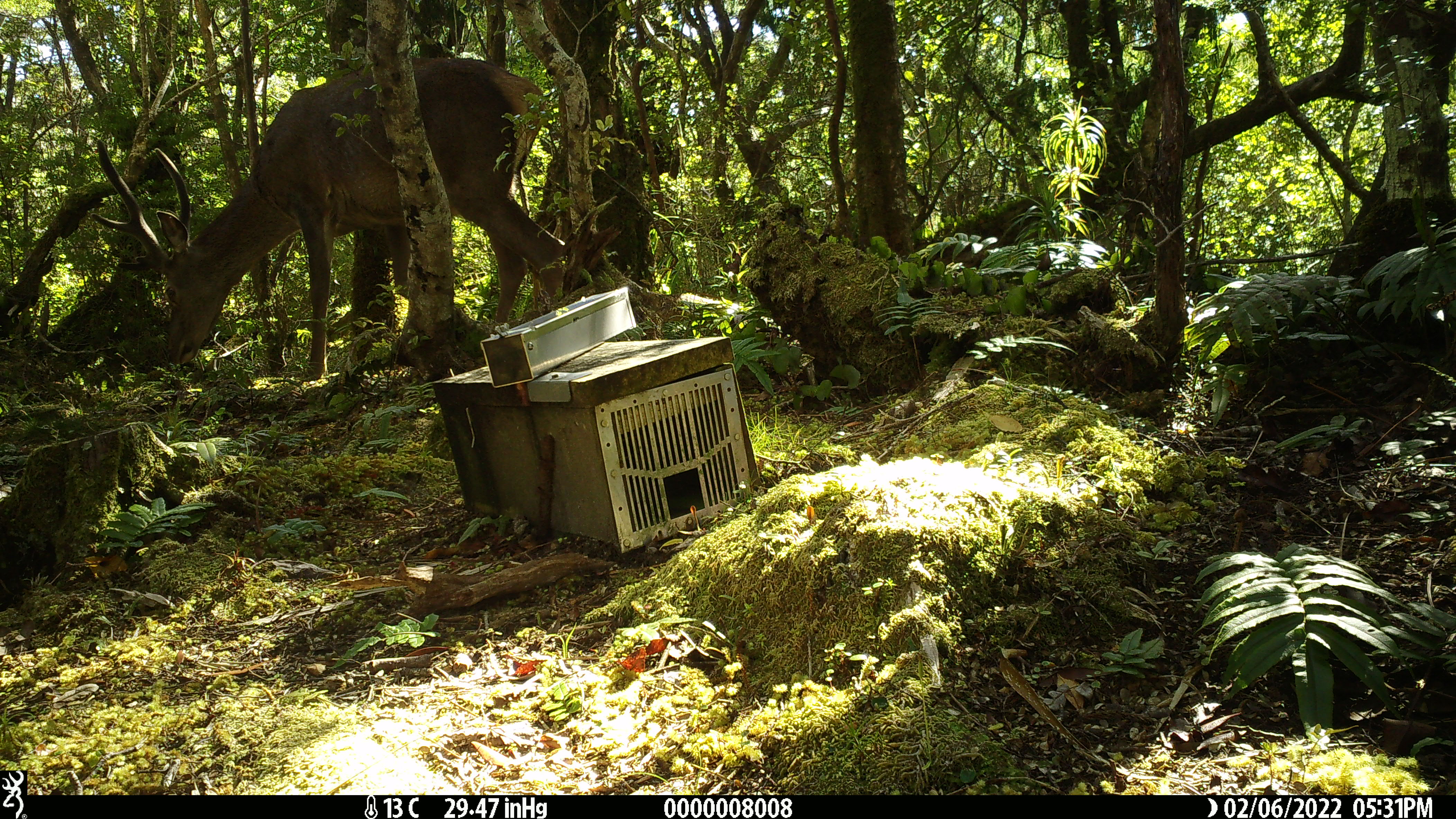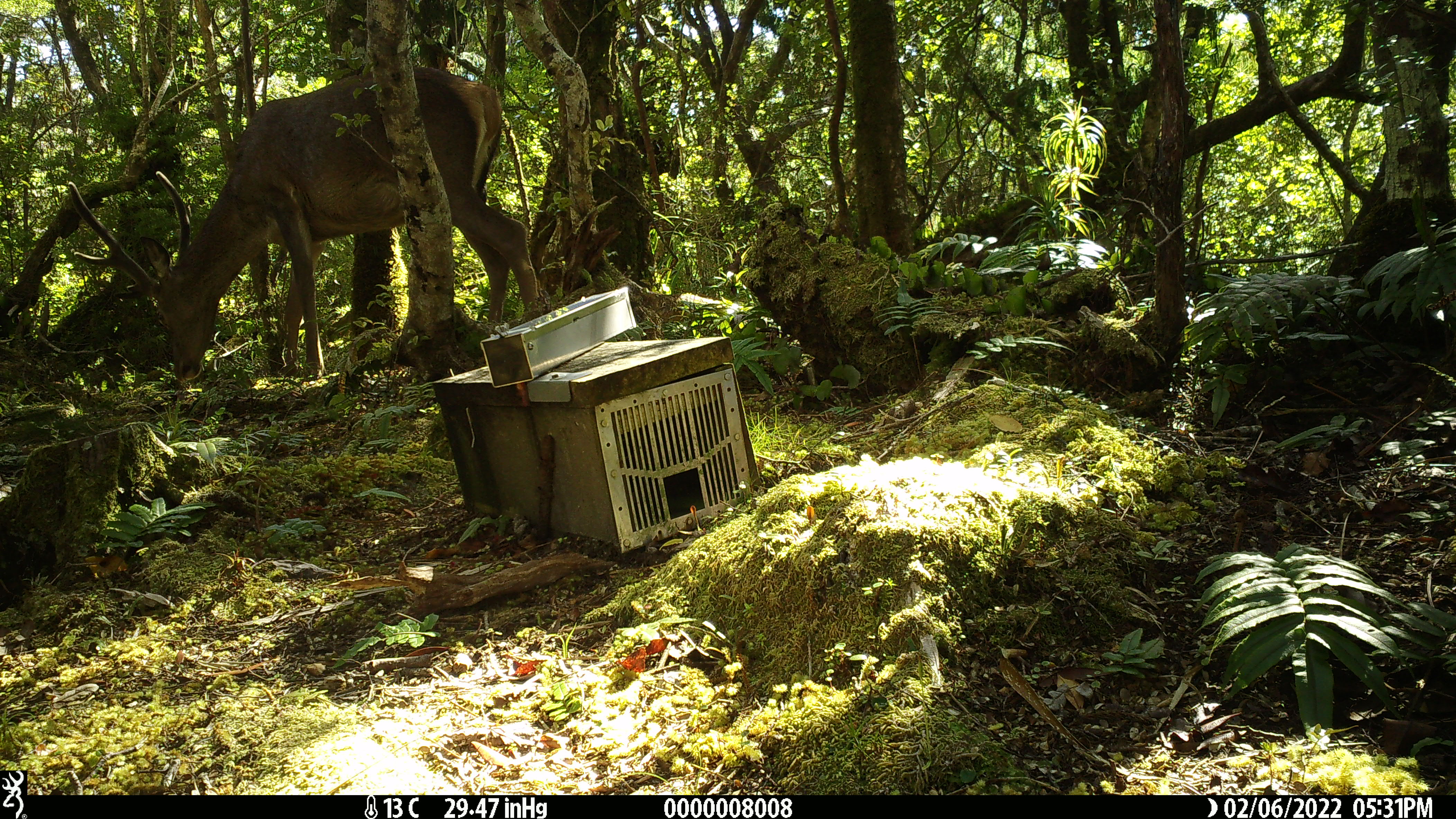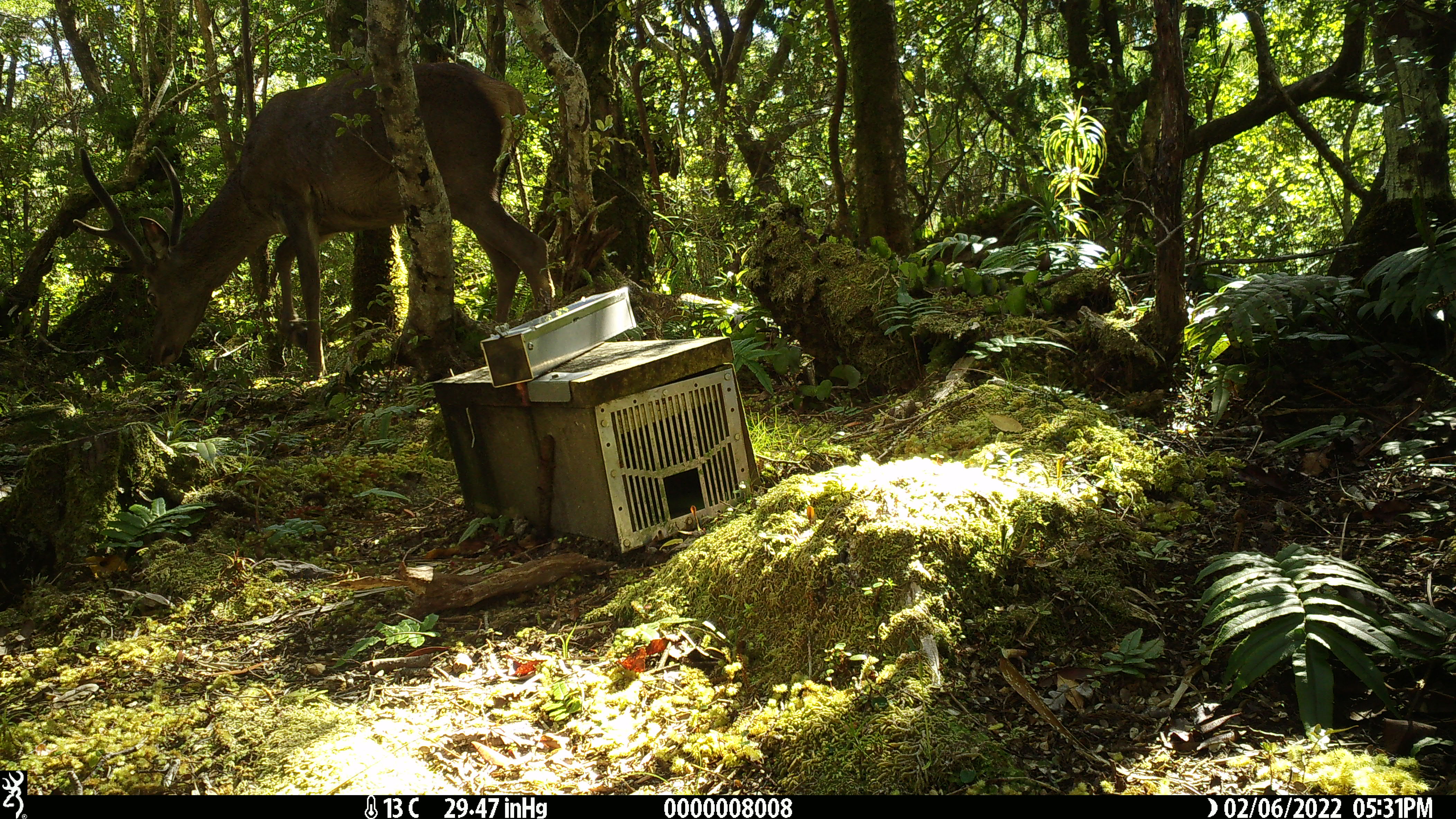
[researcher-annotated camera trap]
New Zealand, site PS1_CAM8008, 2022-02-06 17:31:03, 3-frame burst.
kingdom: Animalia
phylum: Chordata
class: Mammalia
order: Artiodactyla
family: Cervidae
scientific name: Cervidae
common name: deer